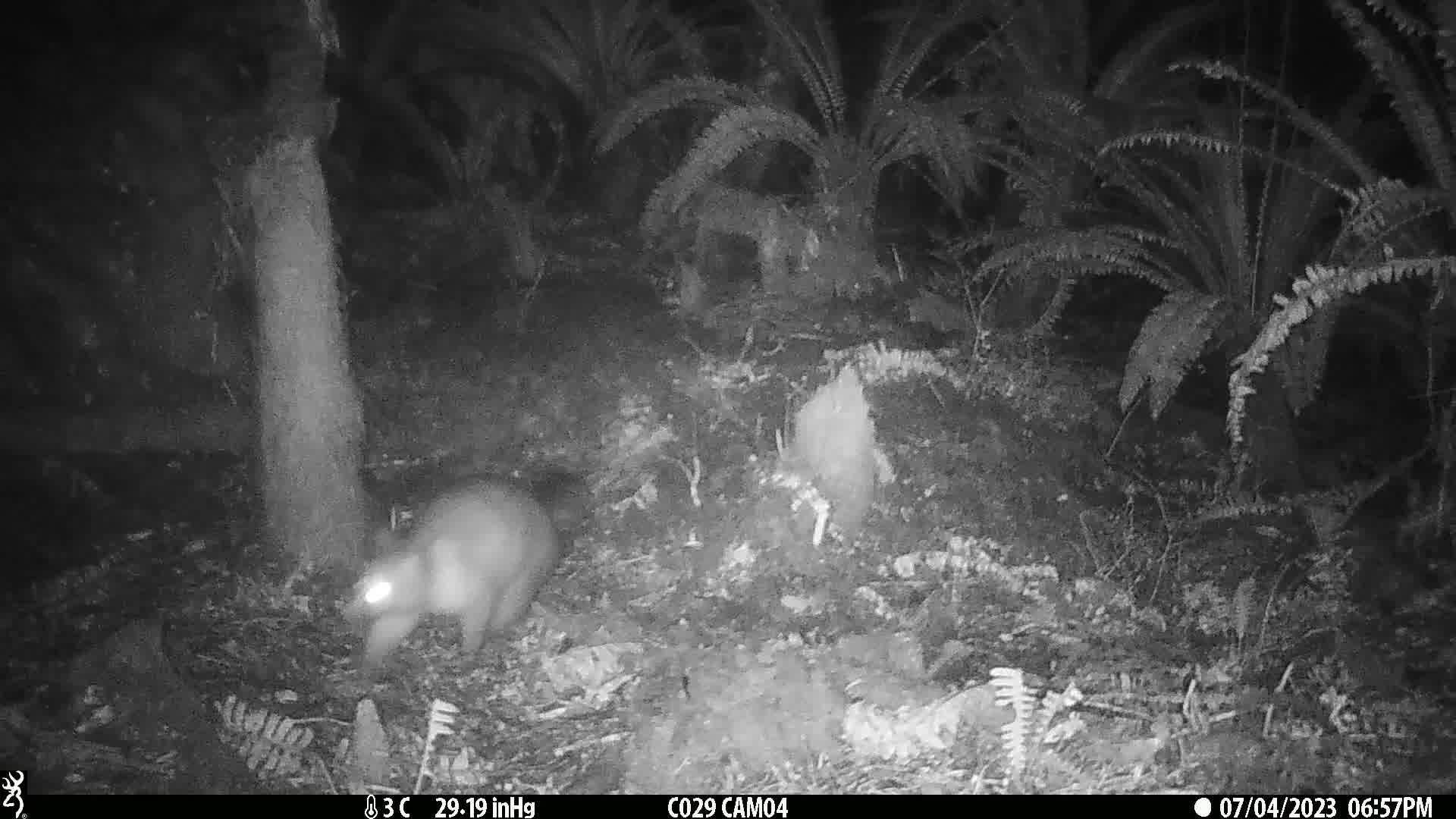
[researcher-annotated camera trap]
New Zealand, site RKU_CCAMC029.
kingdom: Animalia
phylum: Chordata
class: Mammalia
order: Diprotodontia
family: Phalangeridae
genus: Trichosurus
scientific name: Trichosurus vulpecula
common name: common brushtail possum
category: possum